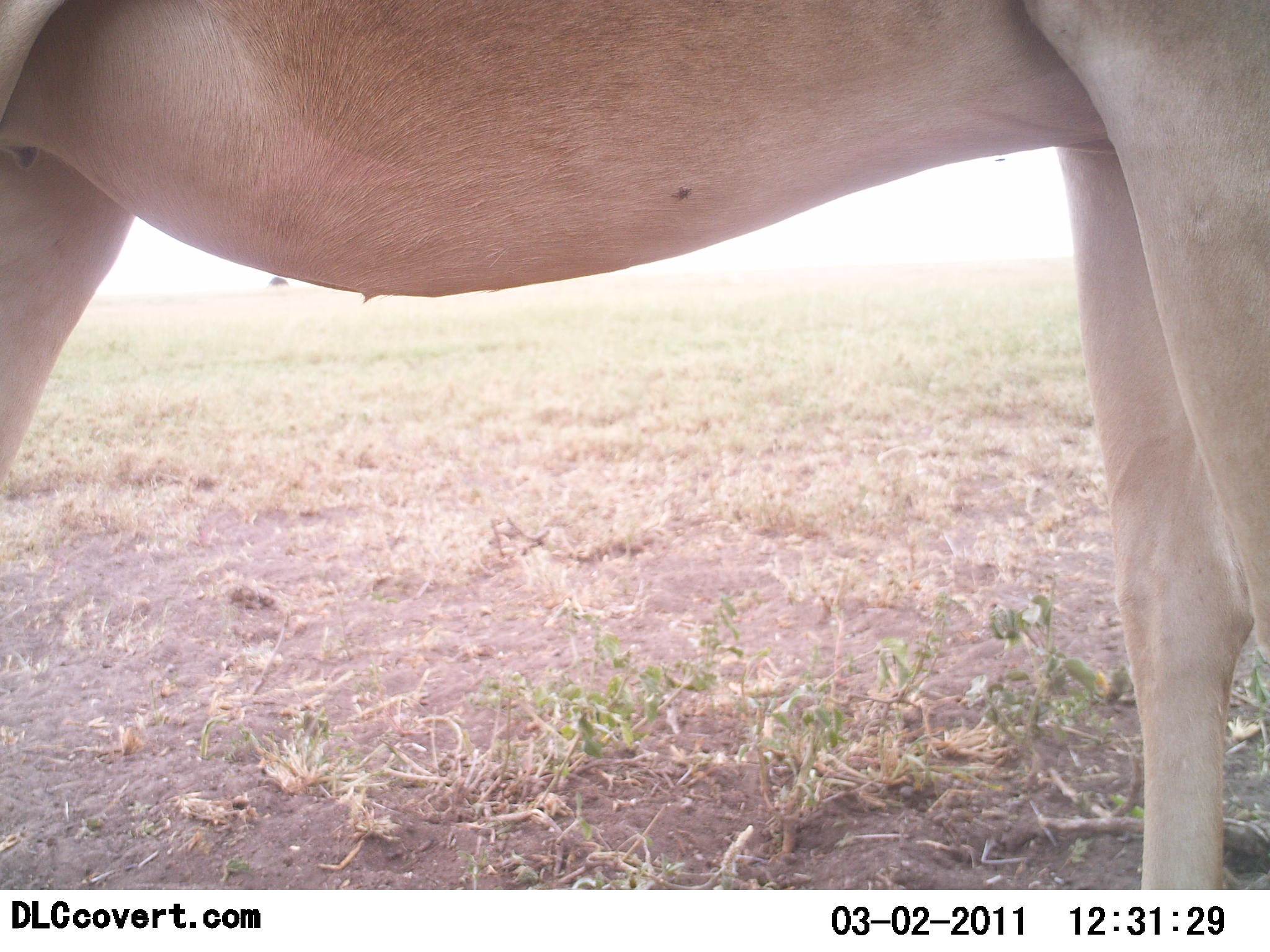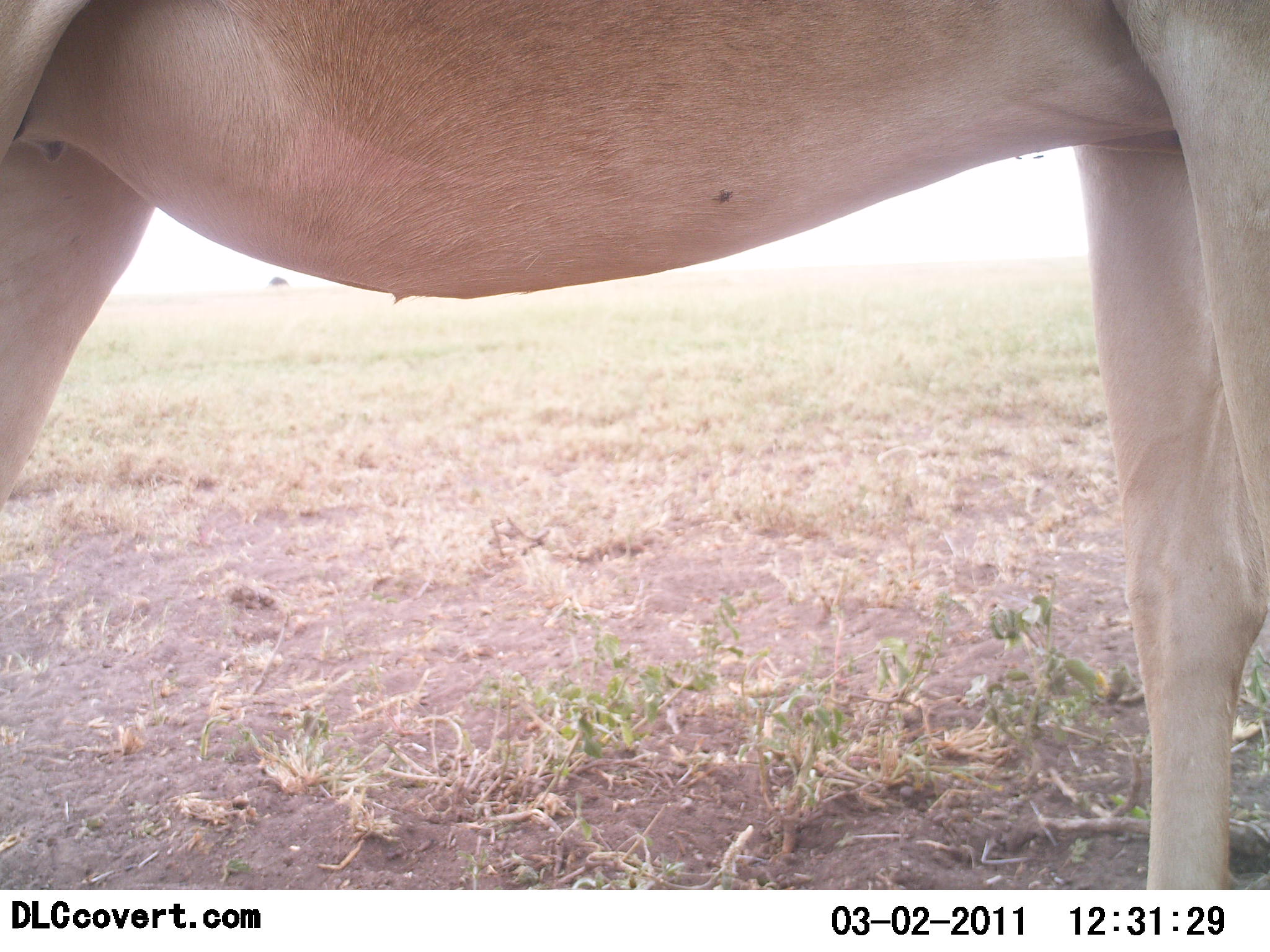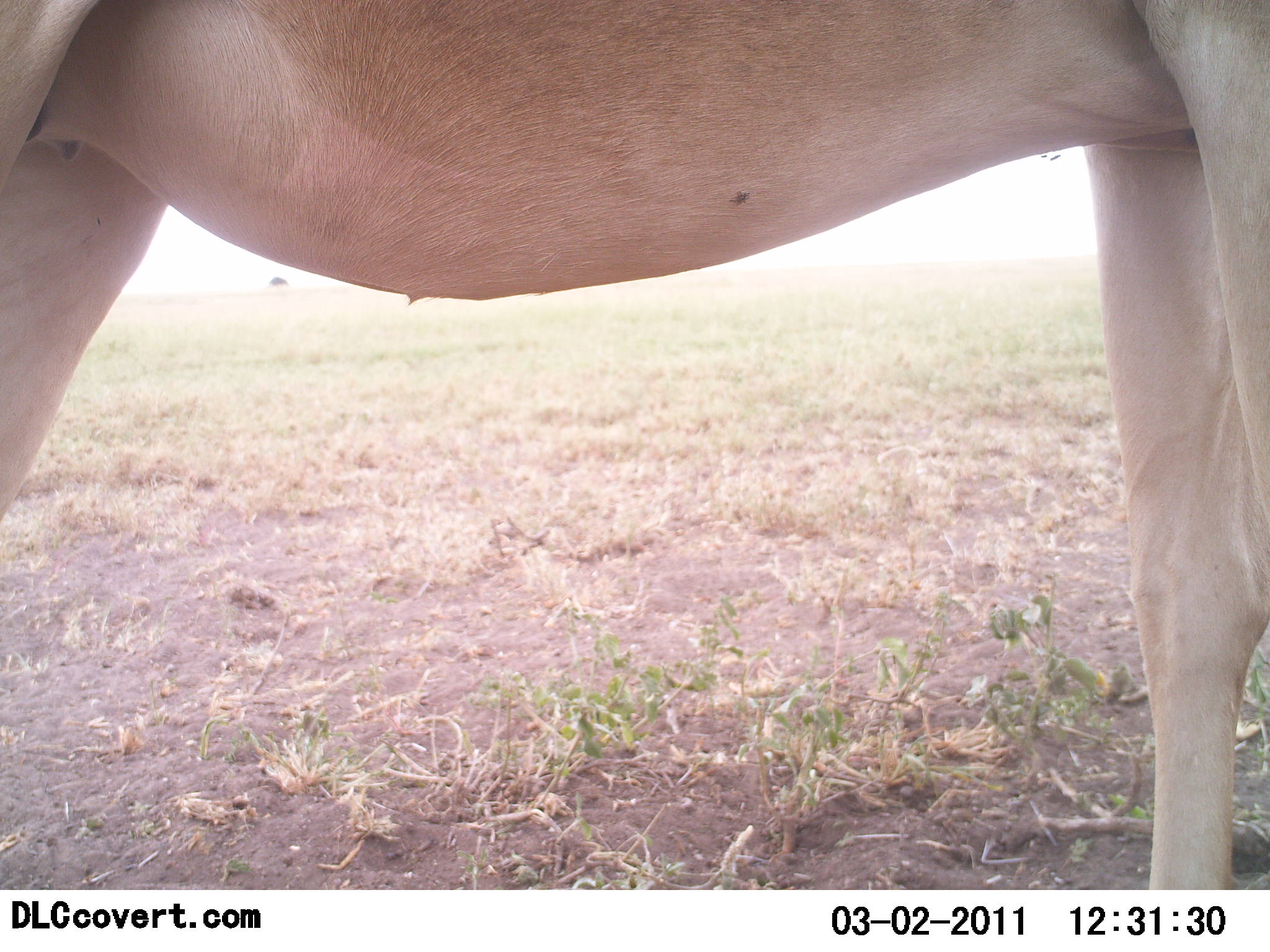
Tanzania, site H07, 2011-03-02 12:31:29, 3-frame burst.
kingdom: Animalia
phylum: Chordata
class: Mammalia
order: Artiodactyla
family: Bovidae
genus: Alcelaphus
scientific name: Alcelaphus buselaphus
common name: hartebeest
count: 1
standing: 100%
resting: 0%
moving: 0%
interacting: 0%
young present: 0%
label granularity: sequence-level